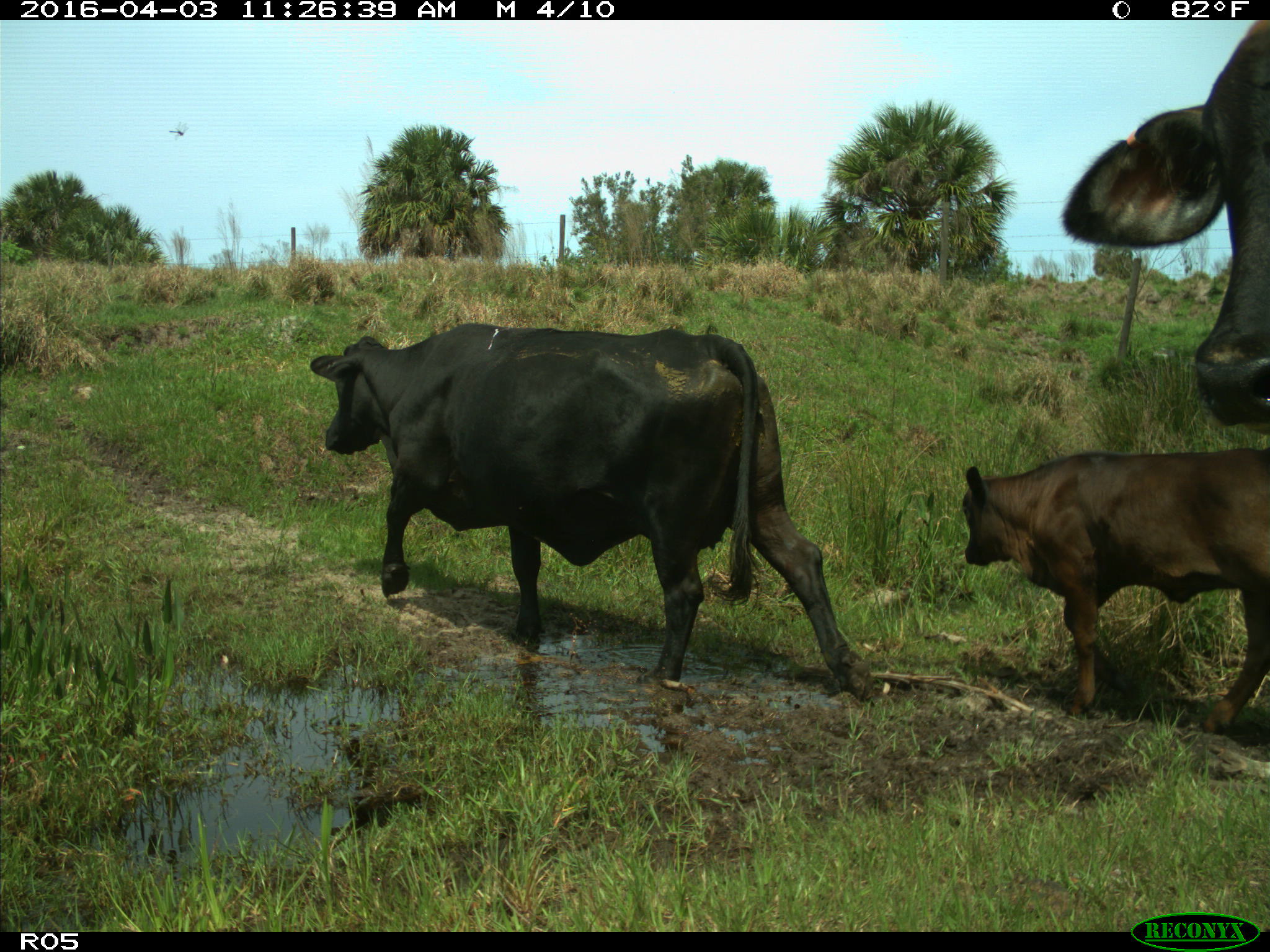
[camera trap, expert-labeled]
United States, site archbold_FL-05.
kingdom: Animalia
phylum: Chordata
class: Mammalia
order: Artiodactyla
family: Bovidae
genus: Bos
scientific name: Bos taurus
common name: domestic cow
Bos taurus (domestic cow).